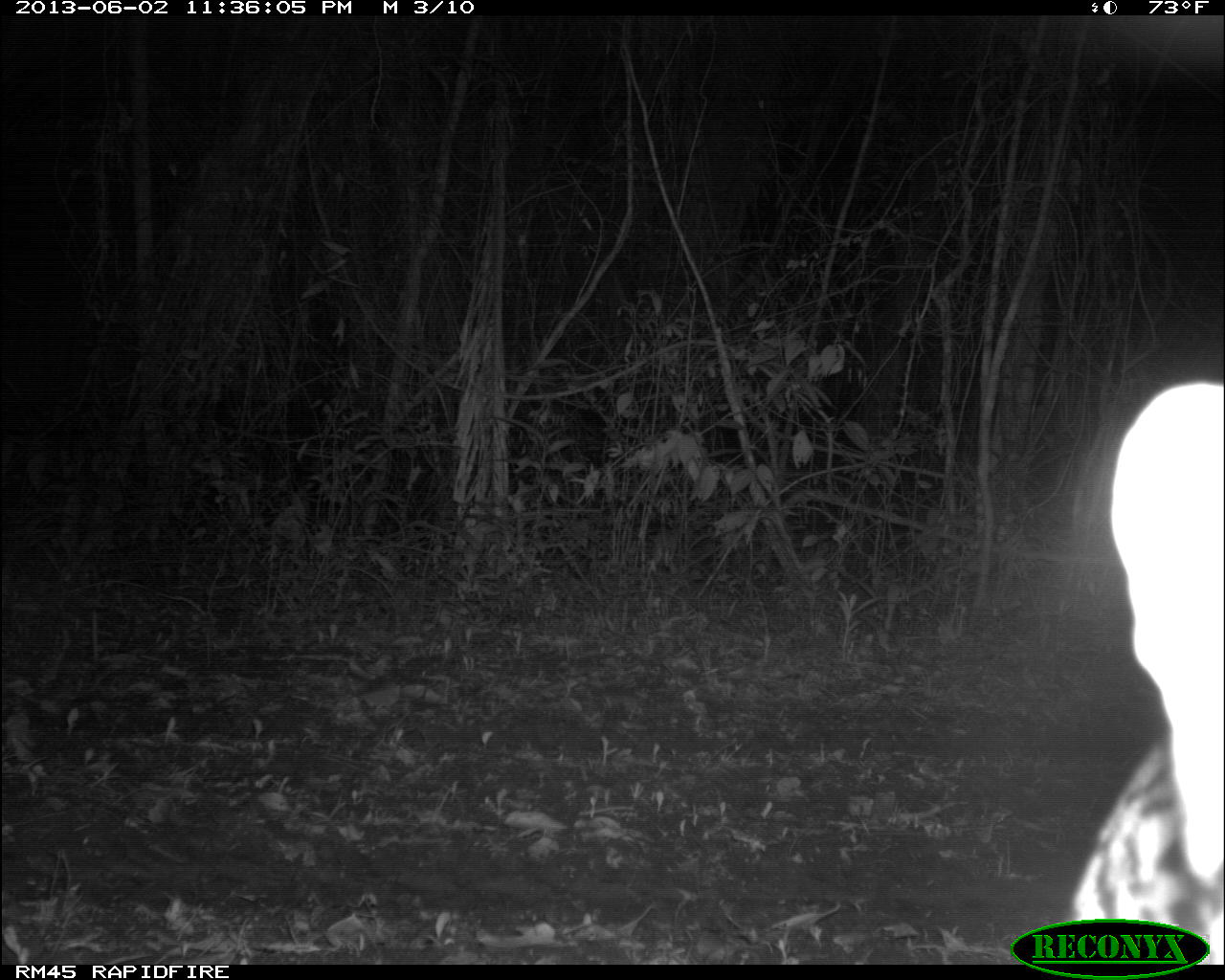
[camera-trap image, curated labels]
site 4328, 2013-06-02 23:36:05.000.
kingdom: Animalia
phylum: Chordata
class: Mammalia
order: Carnivora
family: Felidae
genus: Leopardus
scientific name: Leopardus pardalis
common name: ocelot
Leopardus pardalis (ocelot), count 1, sex male.